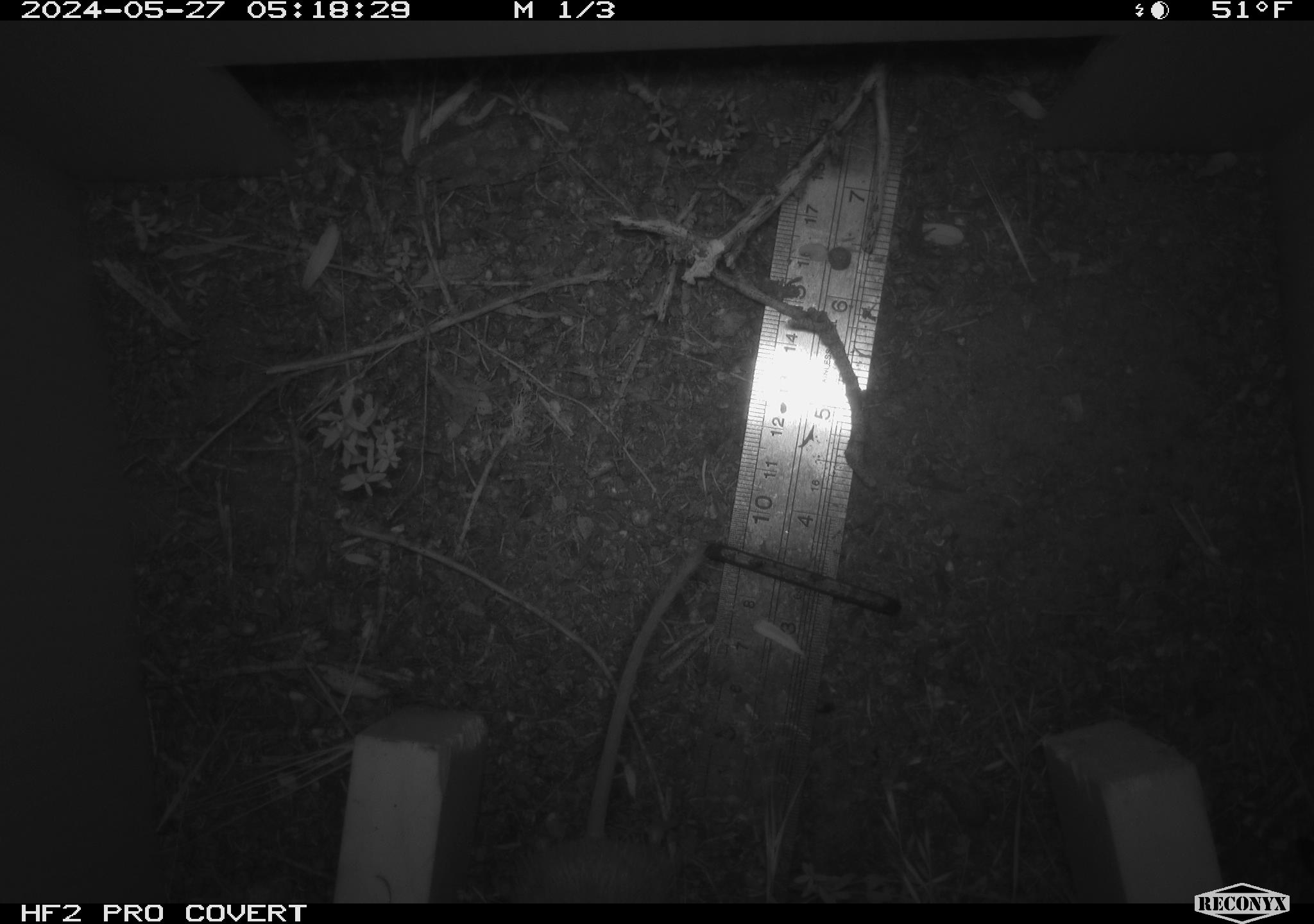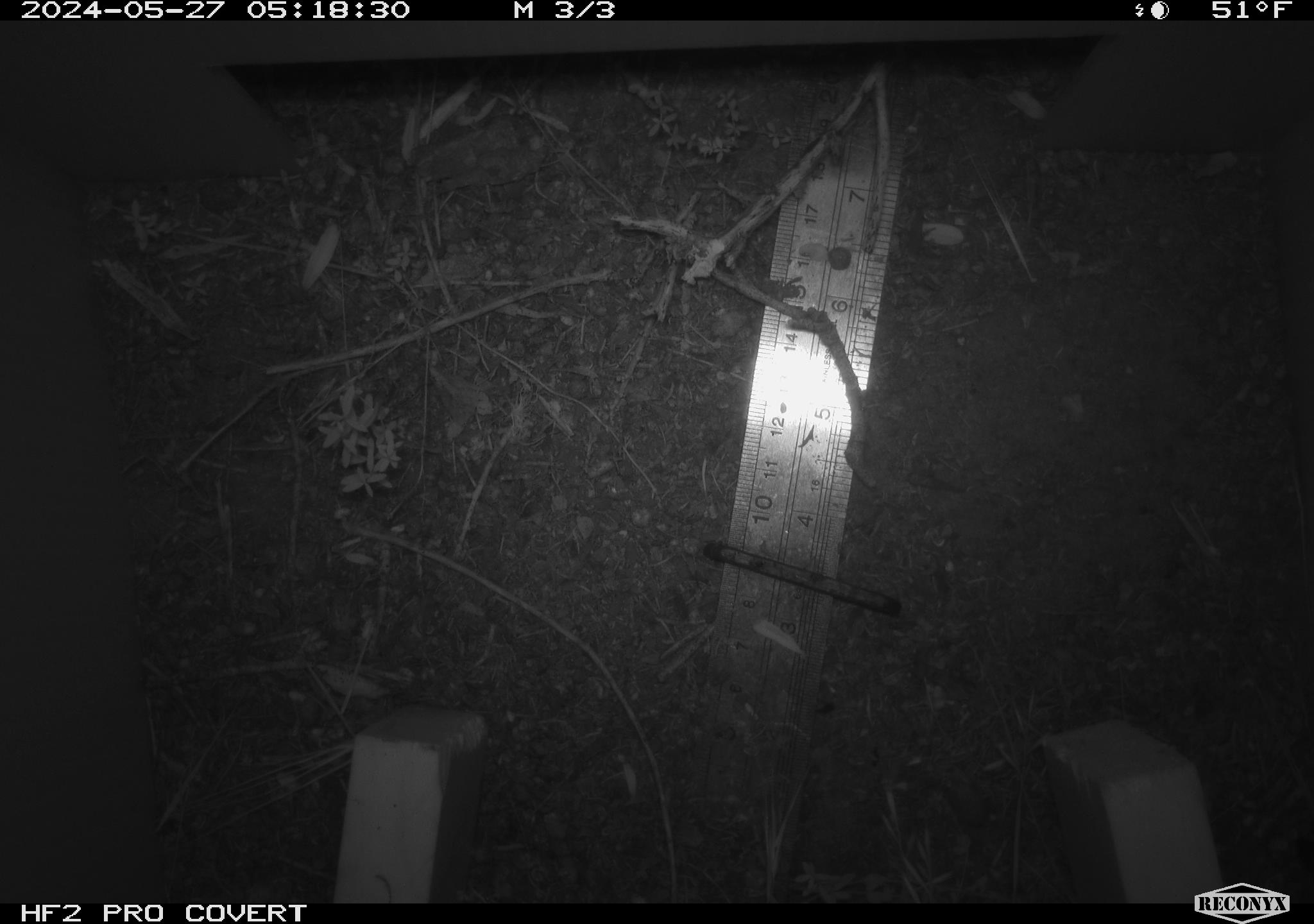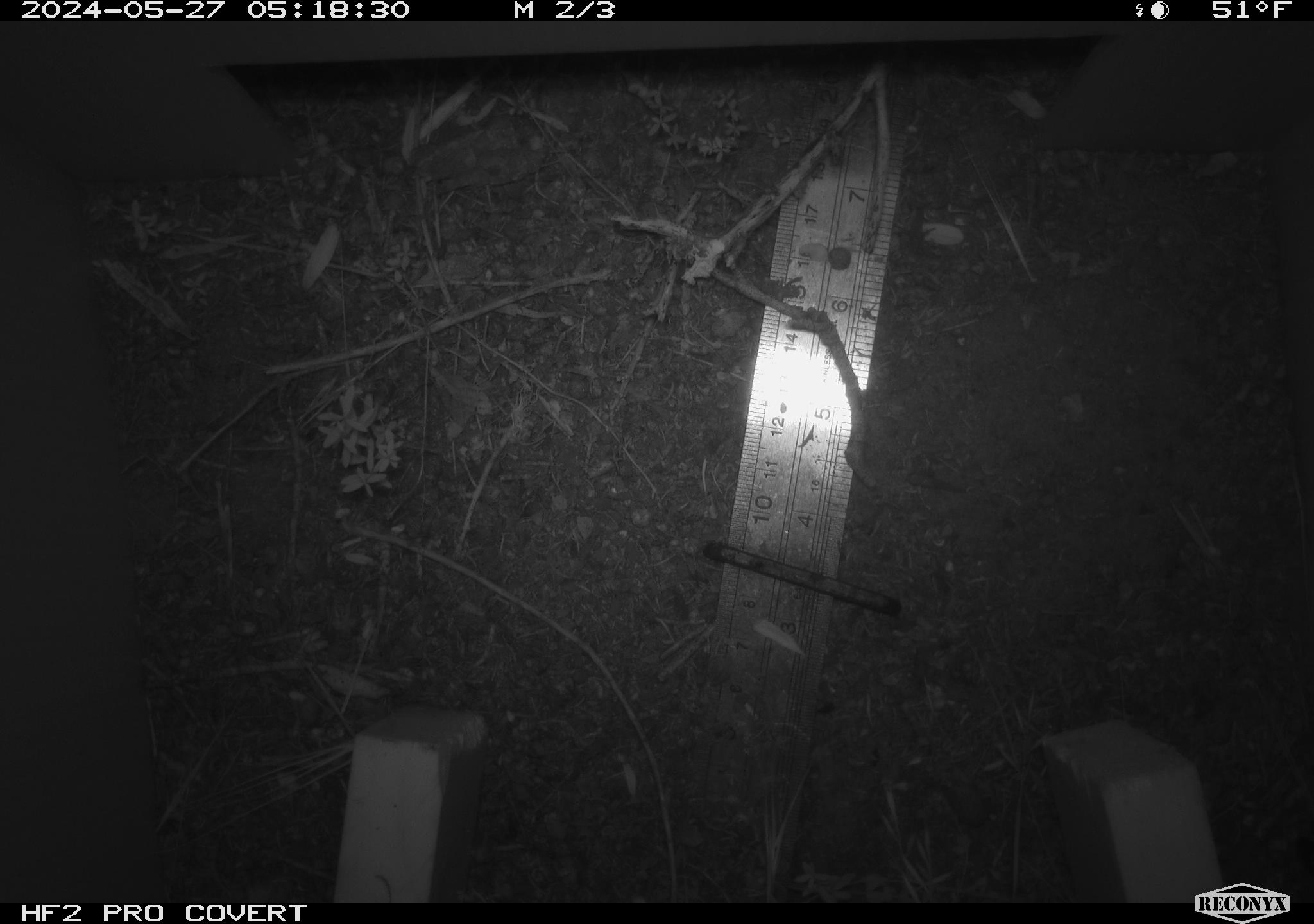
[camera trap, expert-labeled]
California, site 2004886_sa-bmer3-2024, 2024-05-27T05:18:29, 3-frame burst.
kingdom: Animalia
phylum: Chordata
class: Mammalia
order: Rodentia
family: Heteromyidae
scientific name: Heteromyidae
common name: kangaroo rats and pocket mice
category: heteromyidae family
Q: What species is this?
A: Heteromyidae family (kangaroo rats and pocket mice) (Heteromyidae).